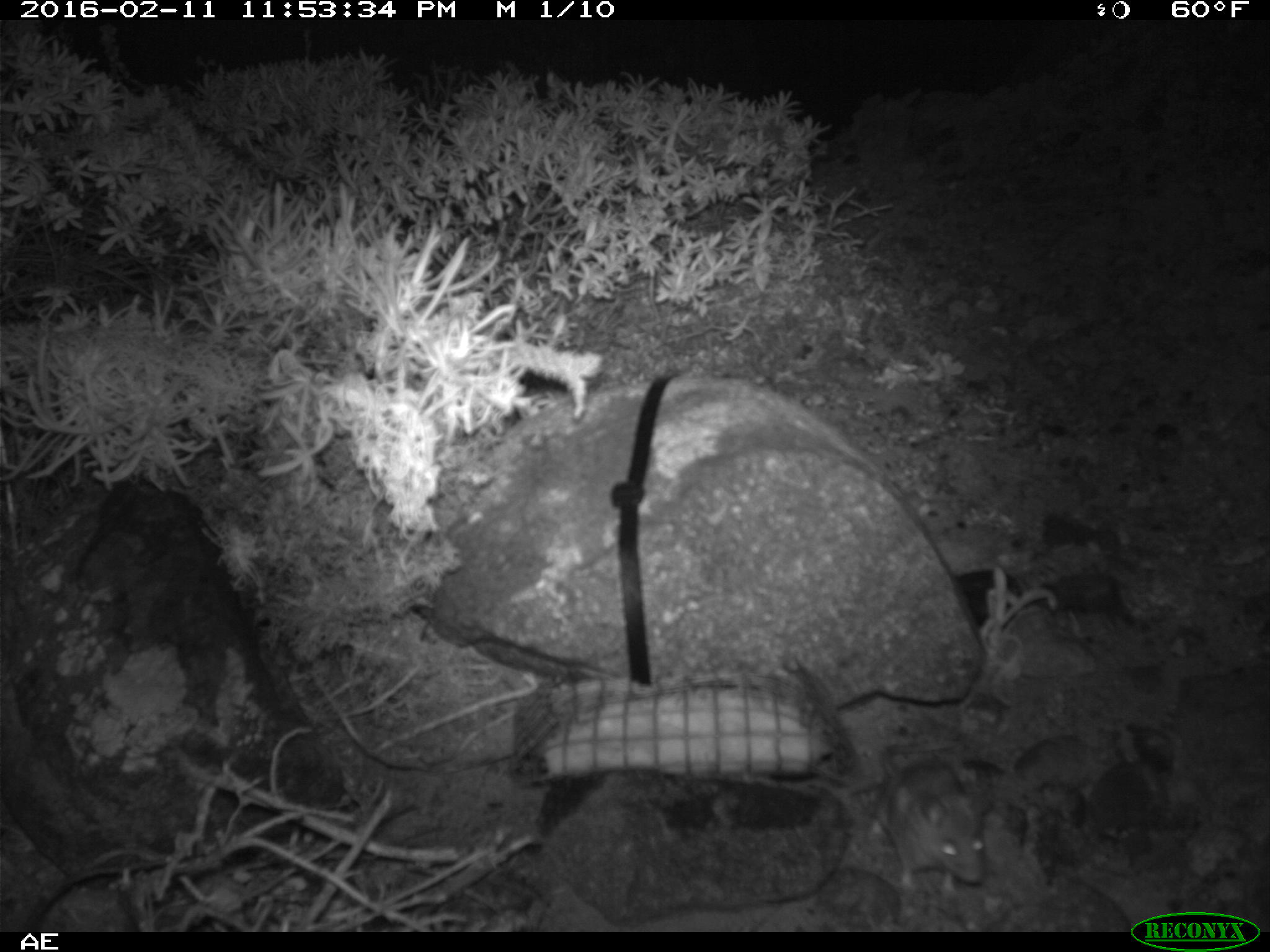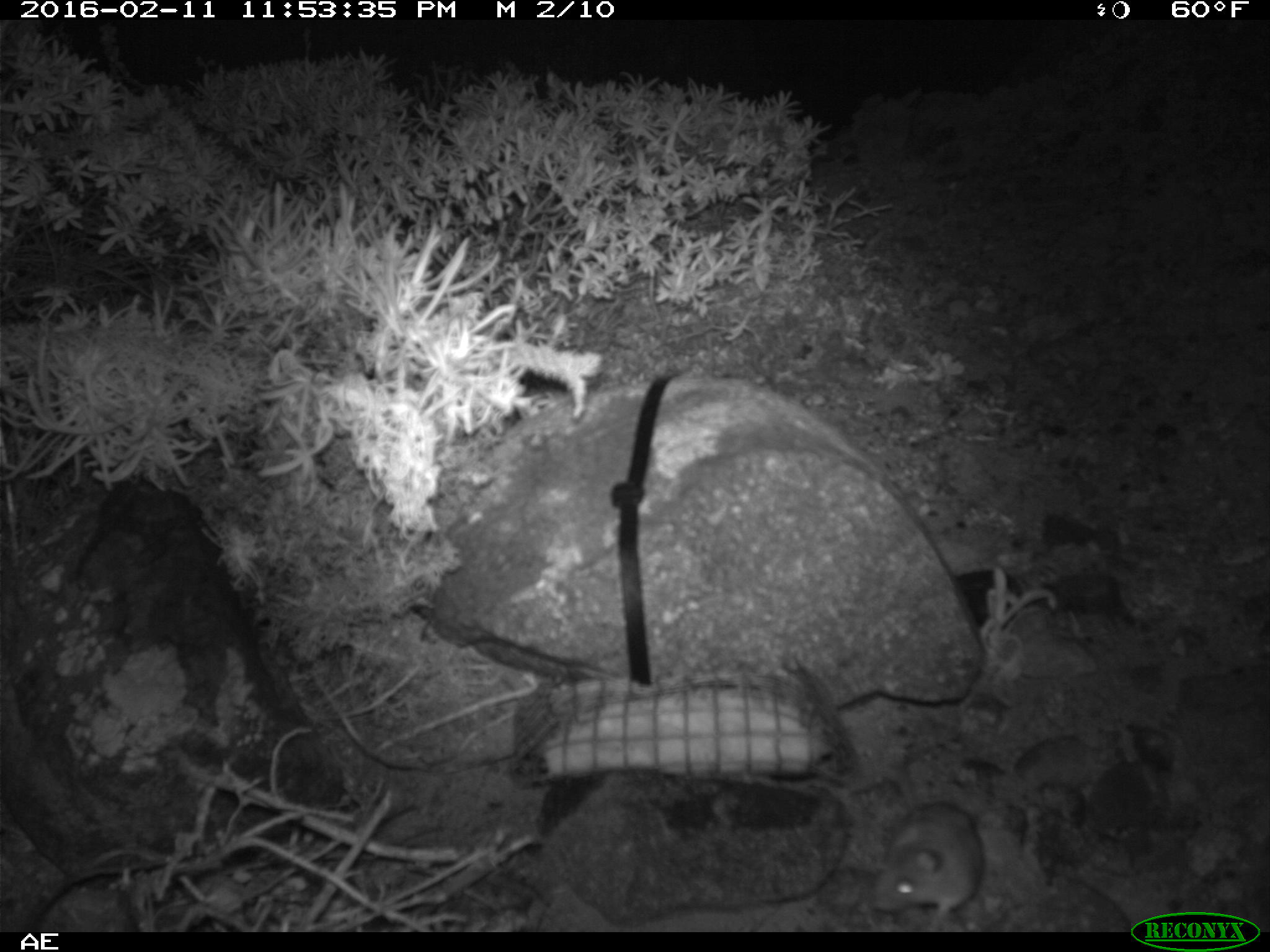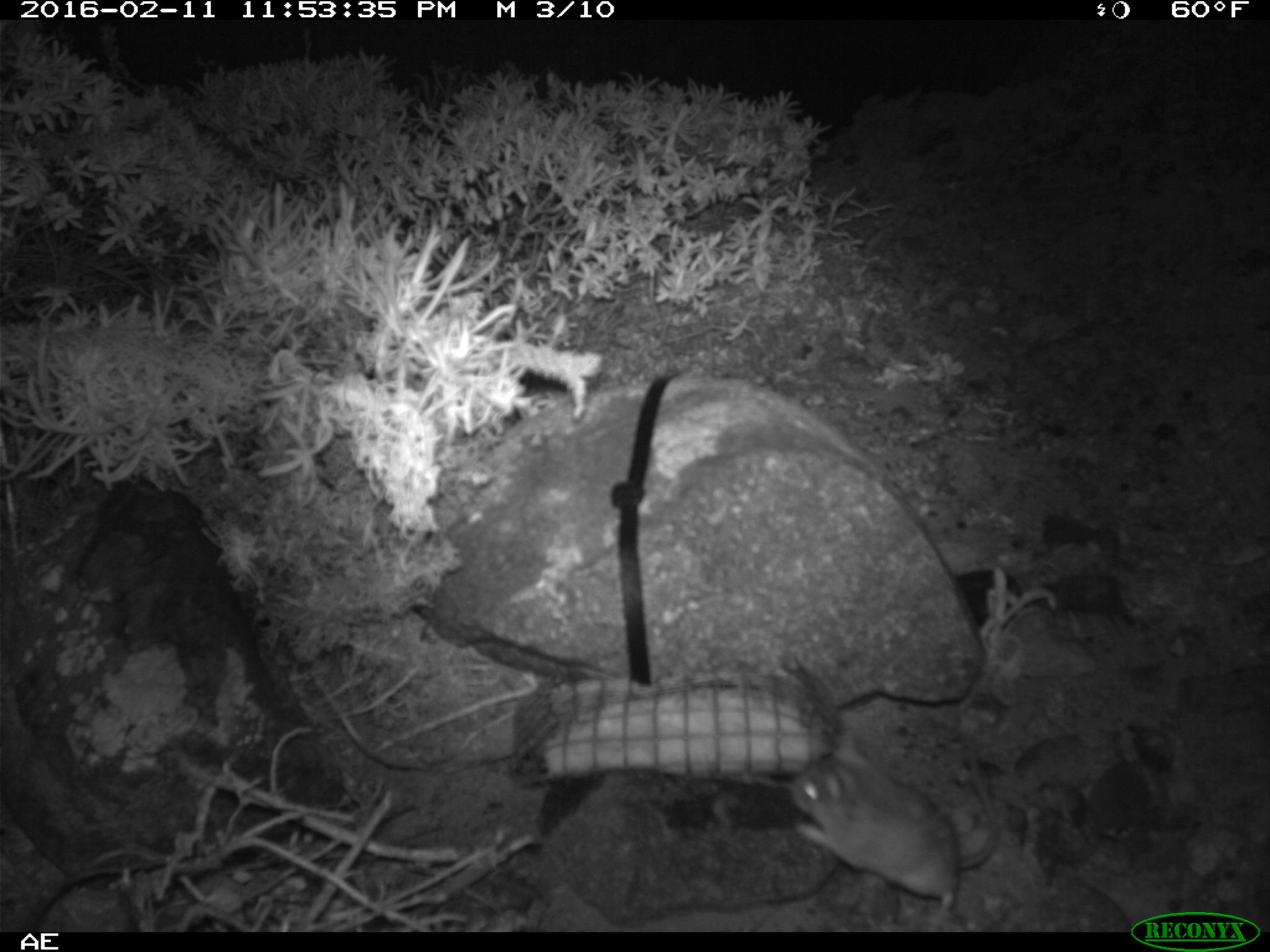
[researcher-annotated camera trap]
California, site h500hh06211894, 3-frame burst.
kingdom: Animalia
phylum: Chordata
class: Mammalia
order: Rodentia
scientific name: Rodentia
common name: rodent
Rodent (Rodentia).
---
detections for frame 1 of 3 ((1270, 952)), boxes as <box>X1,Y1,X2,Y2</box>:
rodent: <box>874,739,992,897</box>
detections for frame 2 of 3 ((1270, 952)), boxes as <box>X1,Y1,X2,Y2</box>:
rodent: <box>850,767,984,930</box>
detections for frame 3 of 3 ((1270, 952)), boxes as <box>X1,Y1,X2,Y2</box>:
rodent: <box>785,729,1000,928</box>